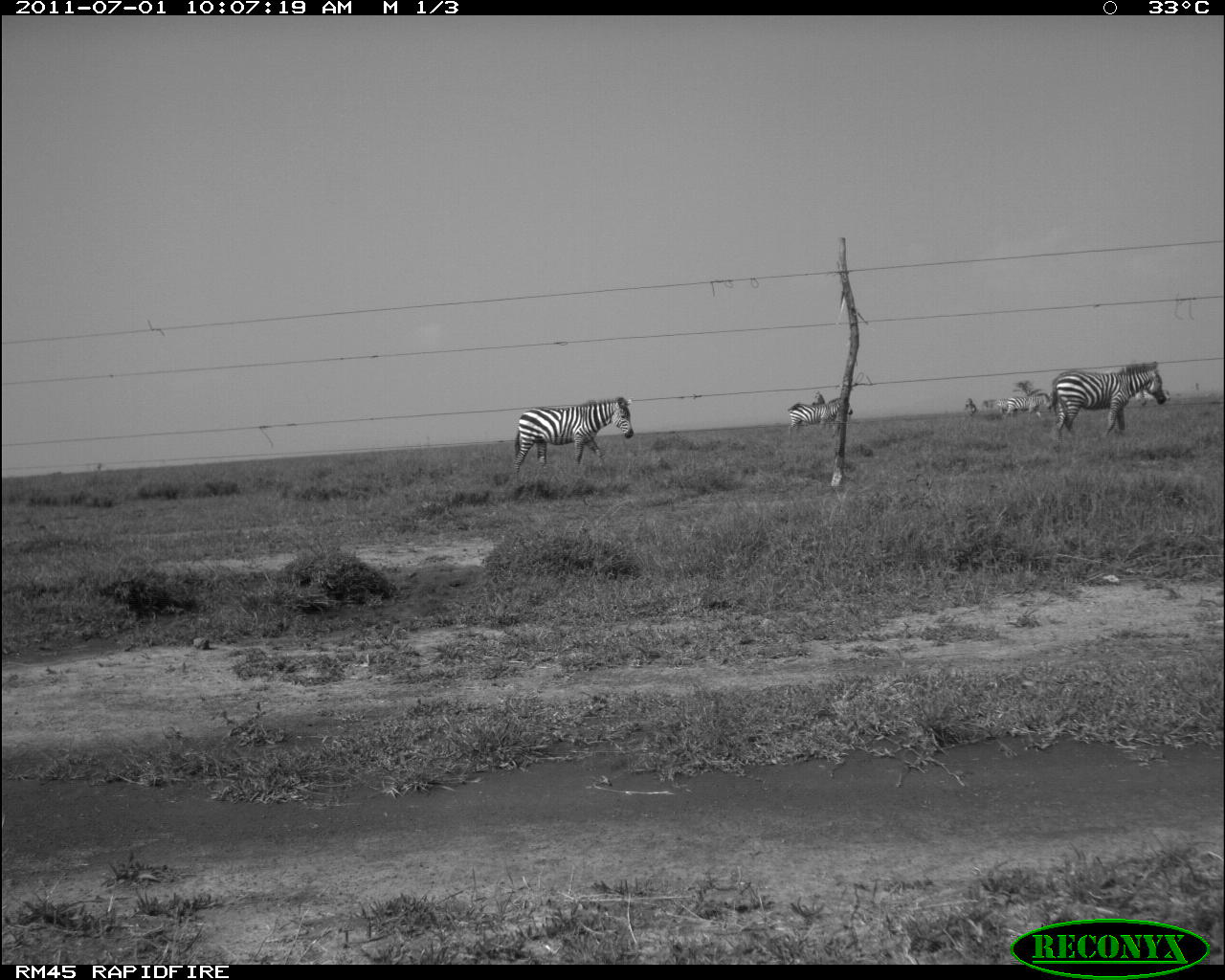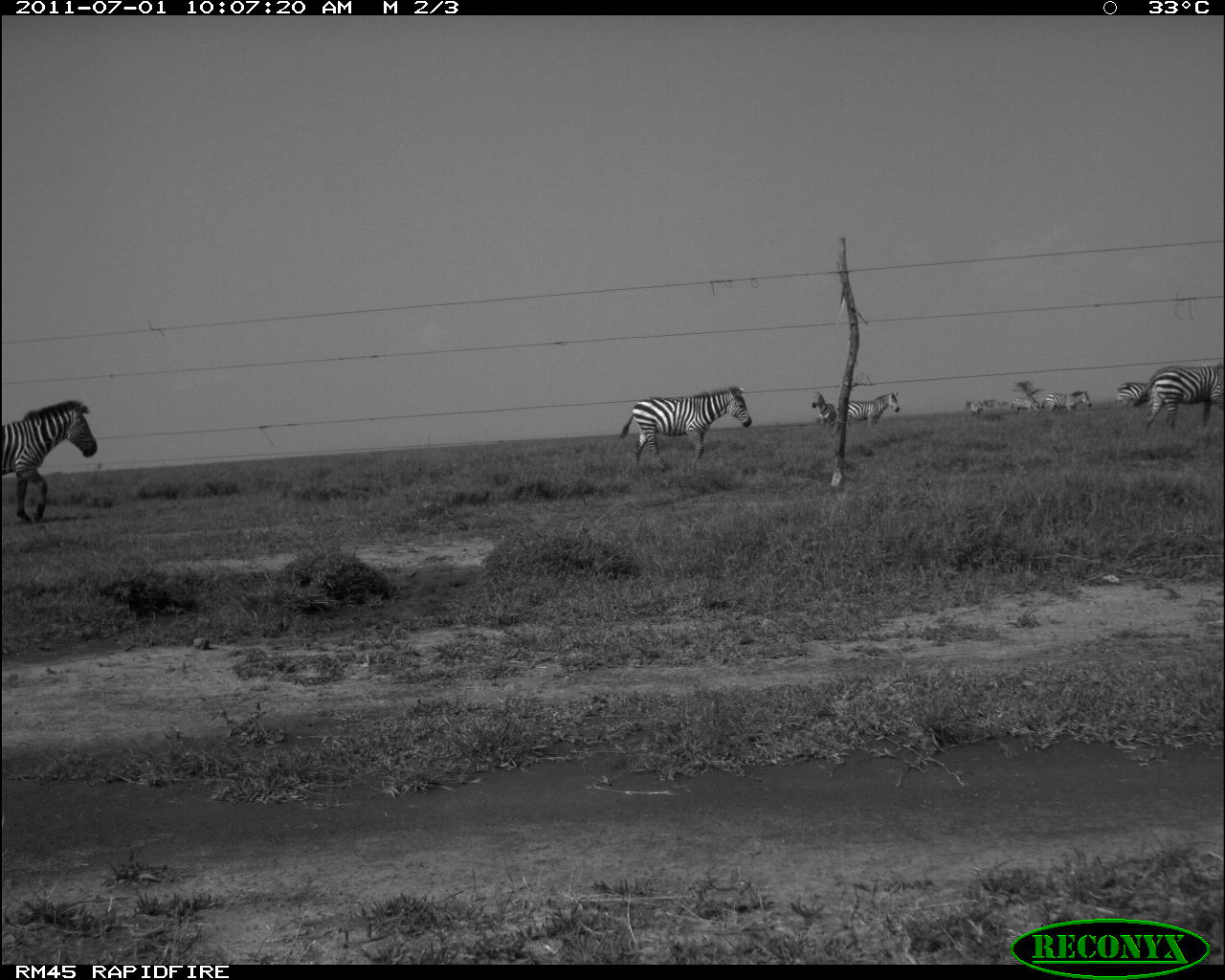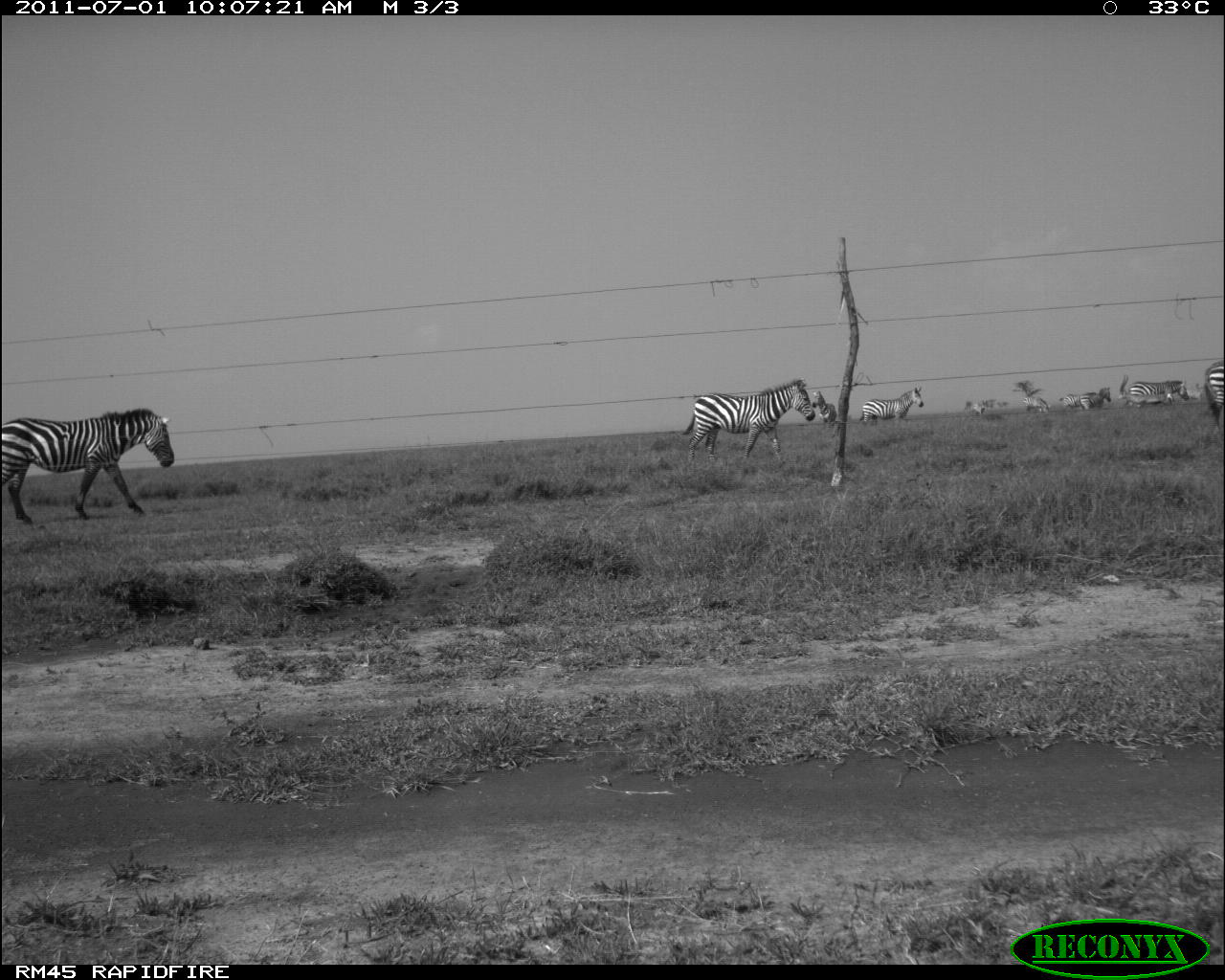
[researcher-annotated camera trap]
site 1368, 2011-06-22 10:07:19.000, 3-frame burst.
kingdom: Animalia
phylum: Chordata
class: Mammalia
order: Perissodactyla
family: Equidae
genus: Equus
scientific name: Equus quagga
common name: plains zebra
Equus quagga (plains zebra), count 4.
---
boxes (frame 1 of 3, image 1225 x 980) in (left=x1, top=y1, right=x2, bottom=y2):
equus quagga: (left=512, top=396, right=634, bottom=482); (left=1049, top=361, right=1167, bottom=443); (left=787, top=397, right=854, bottom=434); (left=1003, top=394, right=1051, bottom=421); (left=993, top=398, right=1010, bottom=419)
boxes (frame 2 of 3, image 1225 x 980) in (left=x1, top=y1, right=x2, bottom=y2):
equus quagga: (left=0, top=398, right=100, bottom=523); (left=619, top=386, right=754, bottom=471); (left=1144, top=363, right=1224, bottom=430); (left=845, top=391, right=901, bottom=430); (left=1041, top=390, right=1093, bottom=412); (left=1115, top=381, right=1151, bottom=409); (left=811, top=390, right=837, bottom=424); (left=1010, top=397, right=1041, bottom=414)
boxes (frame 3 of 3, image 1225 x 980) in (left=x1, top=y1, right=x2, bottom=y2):
equus quagga: (left=1, top=407, right=175, bottom=524); (left=682, top=379, right=816, bottom=462); (left=1118, top=374, right=1189, bottom=408); (left=859, top=385, right=924, bottom=422); (left=1204, top=360, right=1224, bottom=430); (left=1058, top=386, right=1111, bottom=409); (left=811, top=391, right=837, bottom=424); (left=1021, top=396, right=1049, bottom=412); (left=966, top=398, right=988, bottom=416)